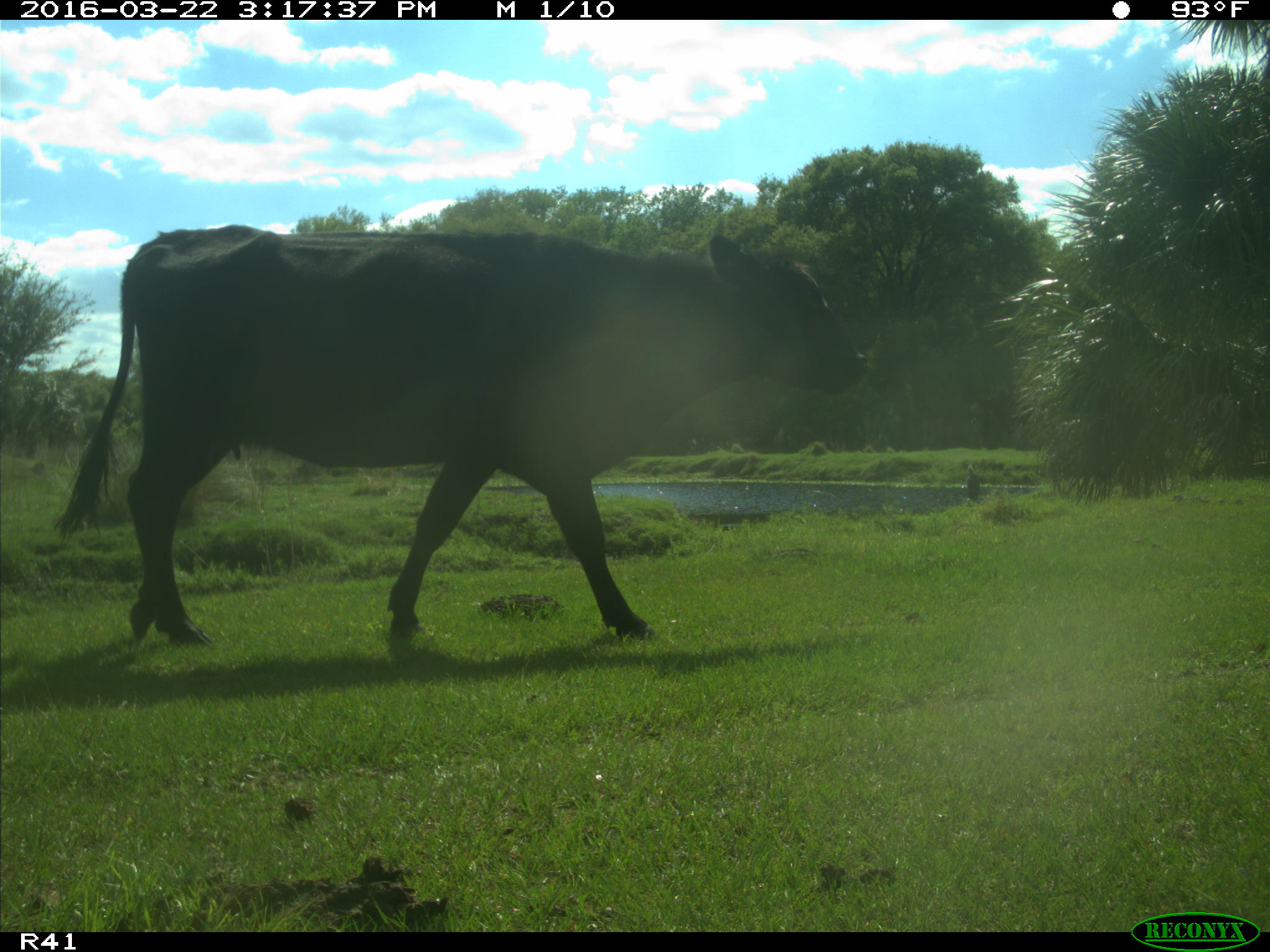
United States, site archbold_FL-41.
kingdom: Animalia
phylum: Chordata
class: Mammalia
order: Artiodactyla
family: Bovidae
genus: Bos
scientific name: Bos taurus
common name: domestic cow